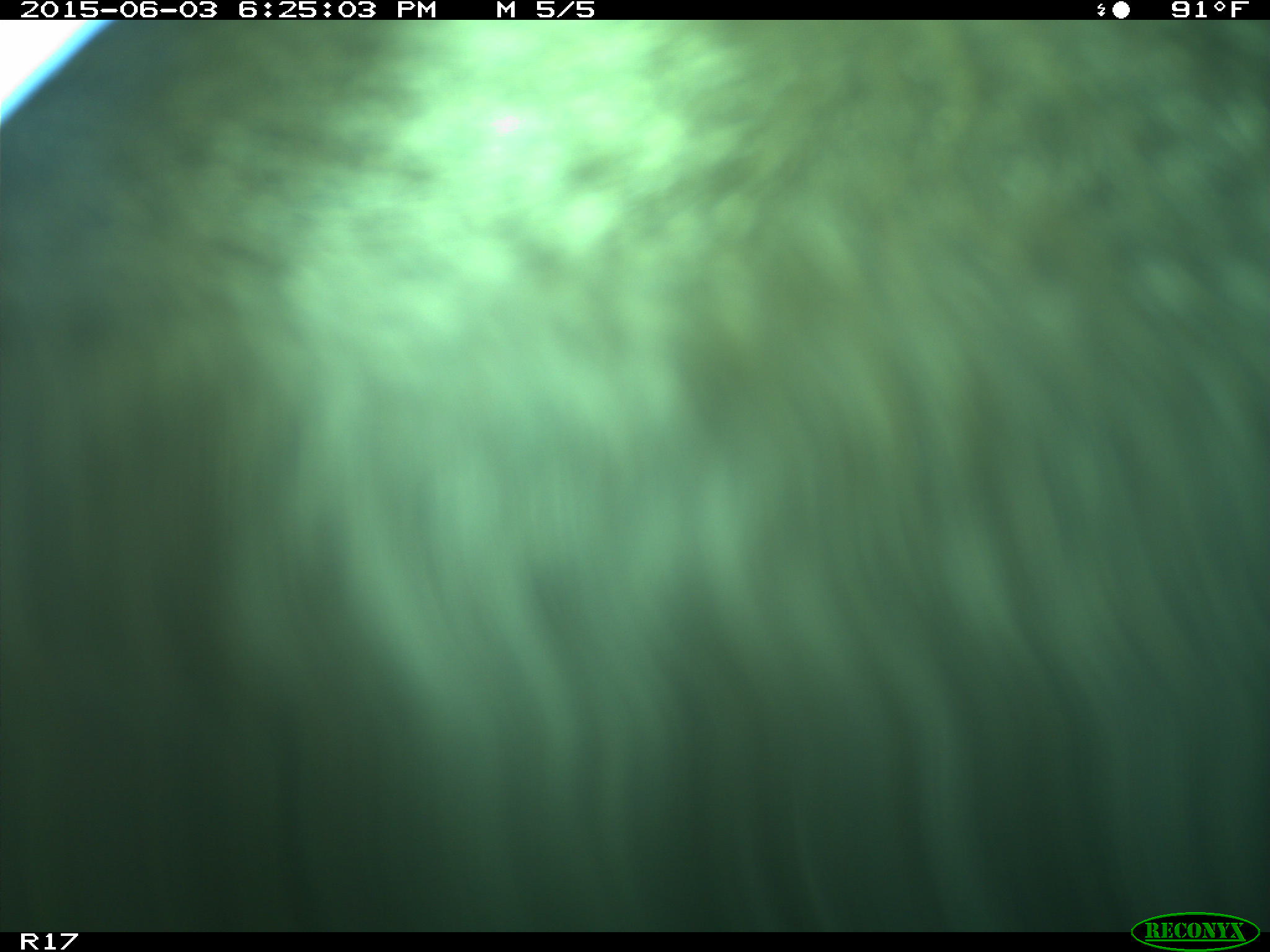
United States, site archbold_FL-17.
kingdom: Animalia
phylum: Chordata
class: Mammalia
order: Artiodactyla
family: Bovidae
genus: Bos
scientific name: Bos taurus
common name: domestic cow